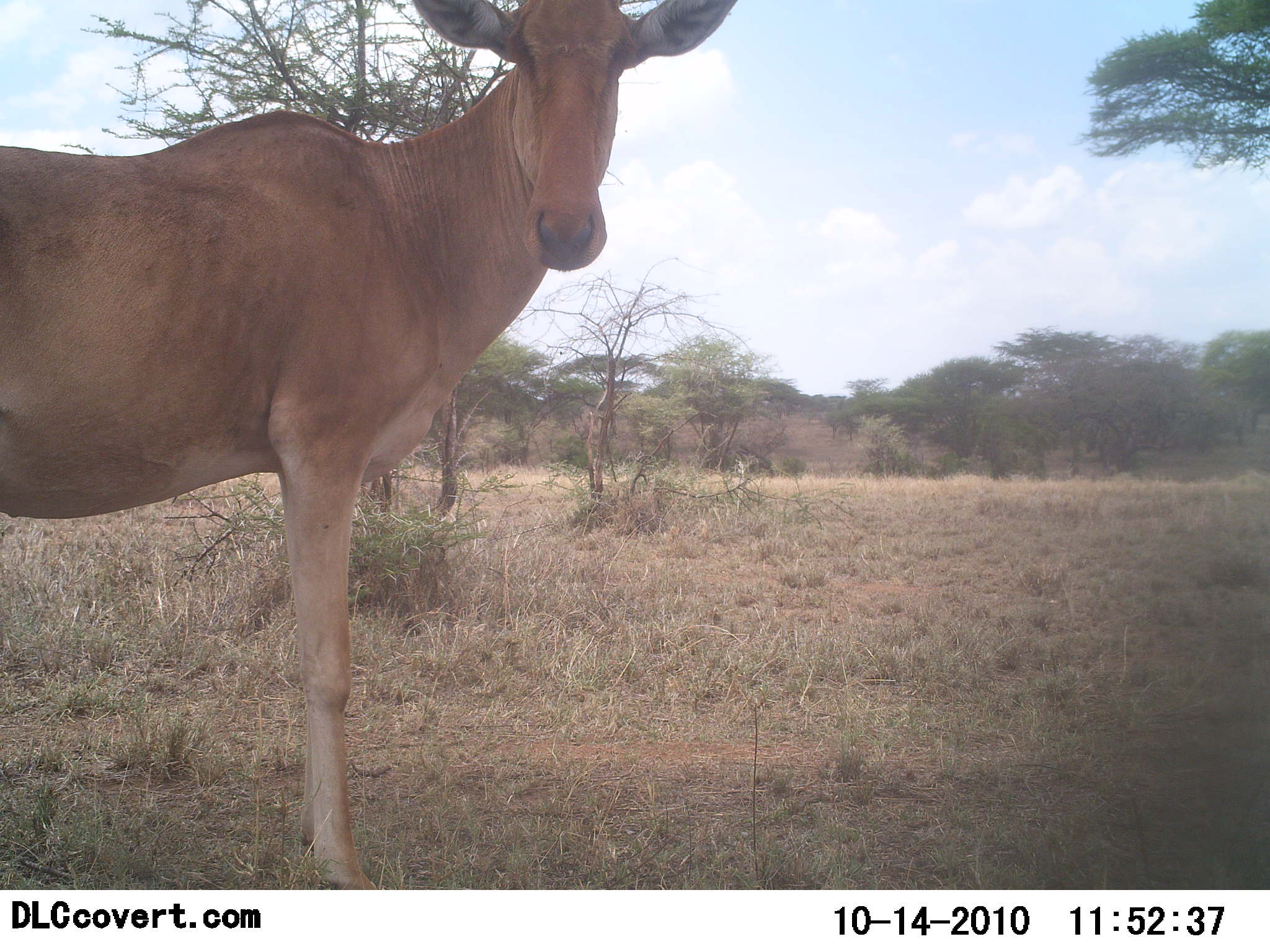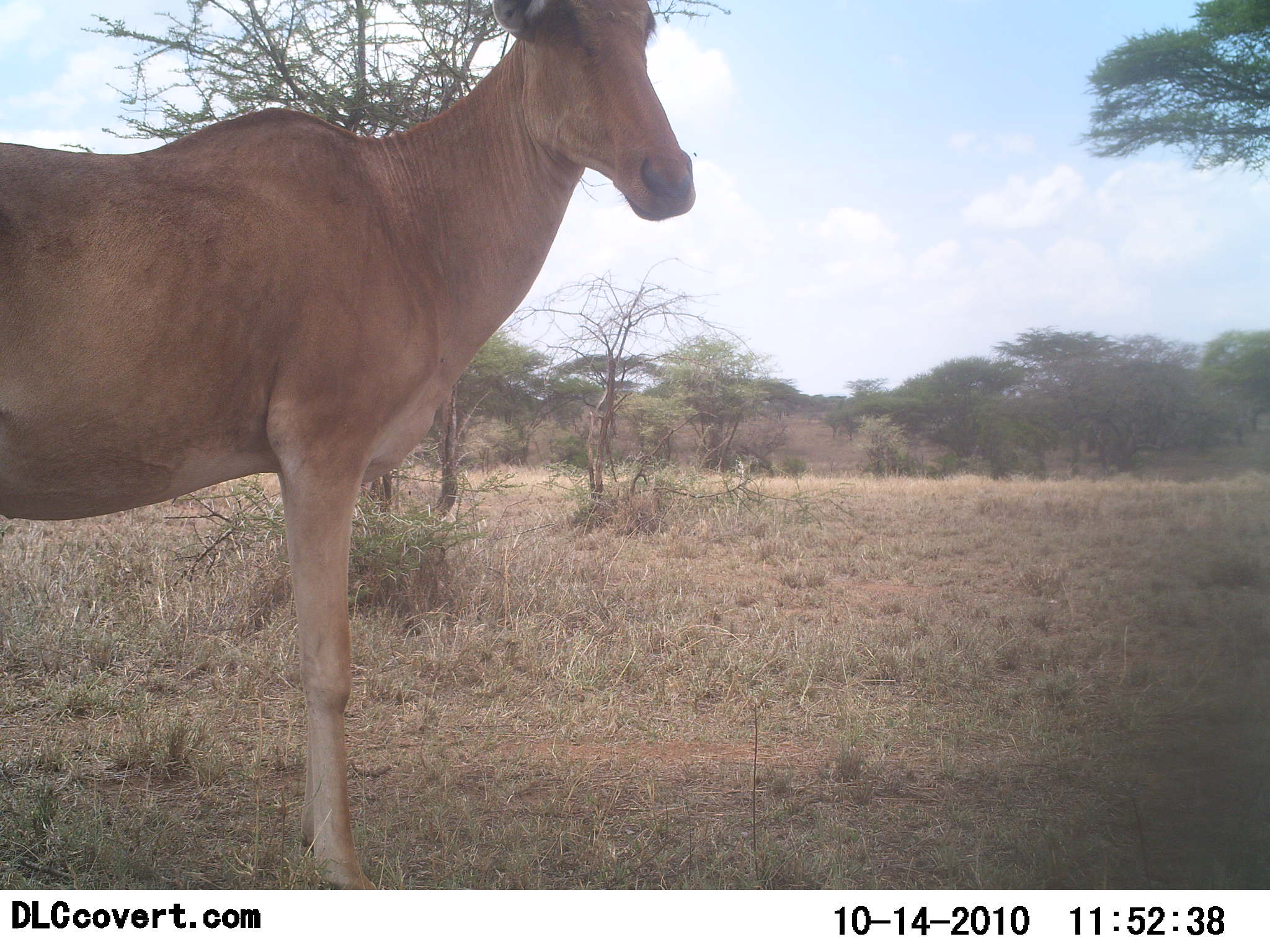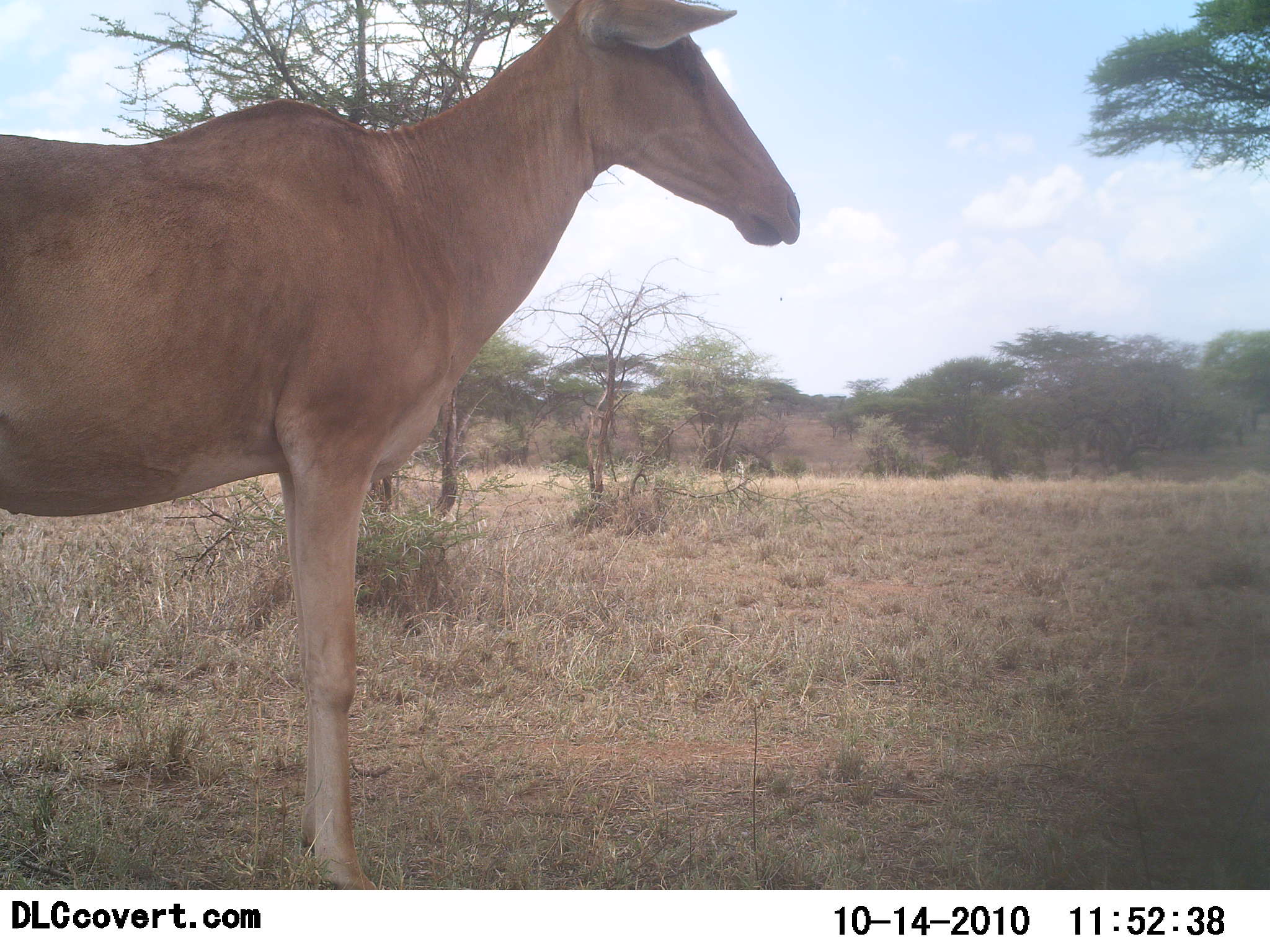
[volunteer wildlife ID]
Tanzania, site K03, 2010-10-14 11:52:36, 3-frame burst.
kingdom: Animalia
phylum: Chordata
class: Mammalia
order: Artiodactyla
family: Bovidae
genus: Alcelaphus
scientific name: Alcelaphus buselaphus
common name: hartebeest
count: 1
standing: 100%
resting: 0%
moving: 0%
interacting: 0%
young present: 0%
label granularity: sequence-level